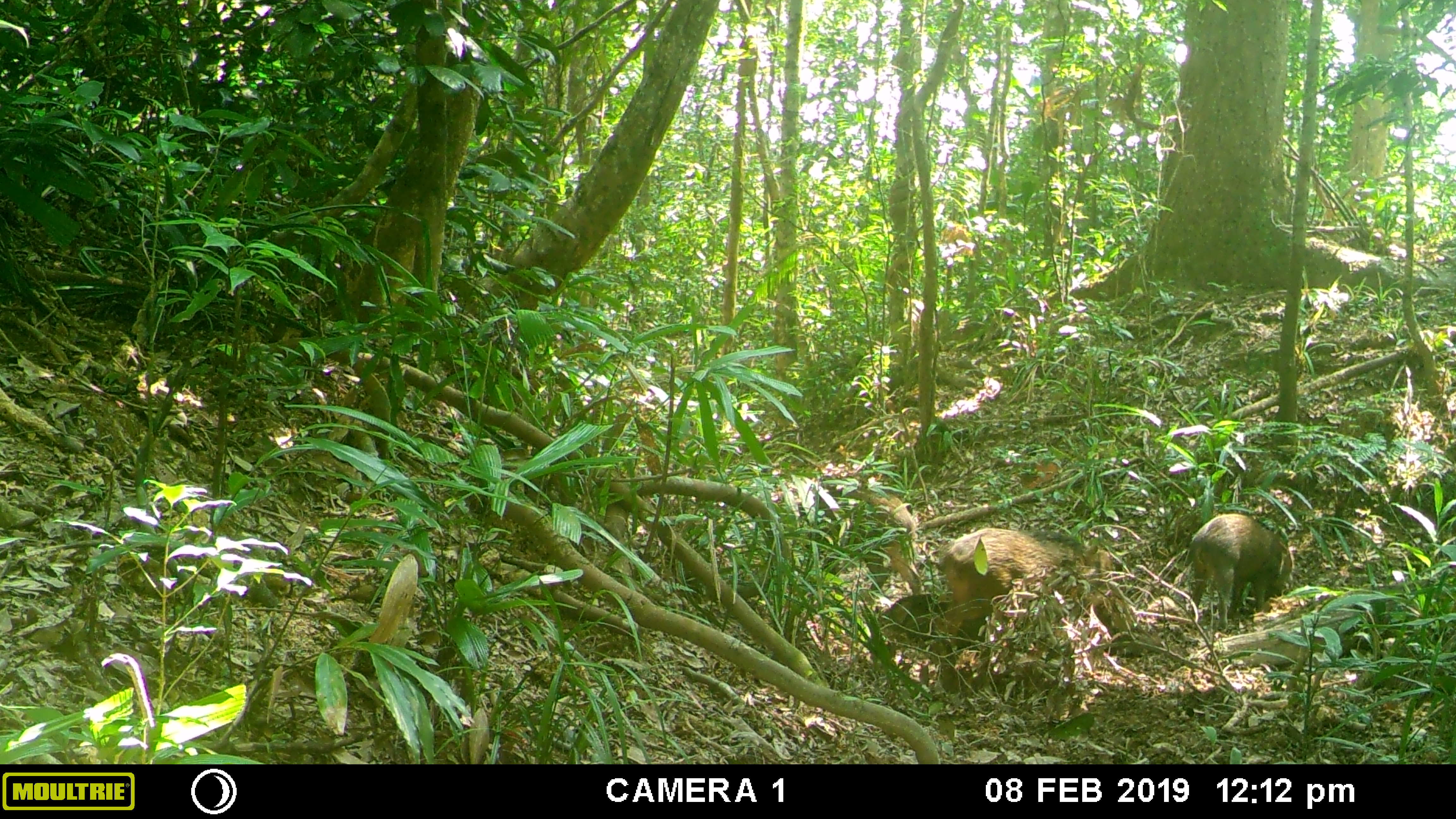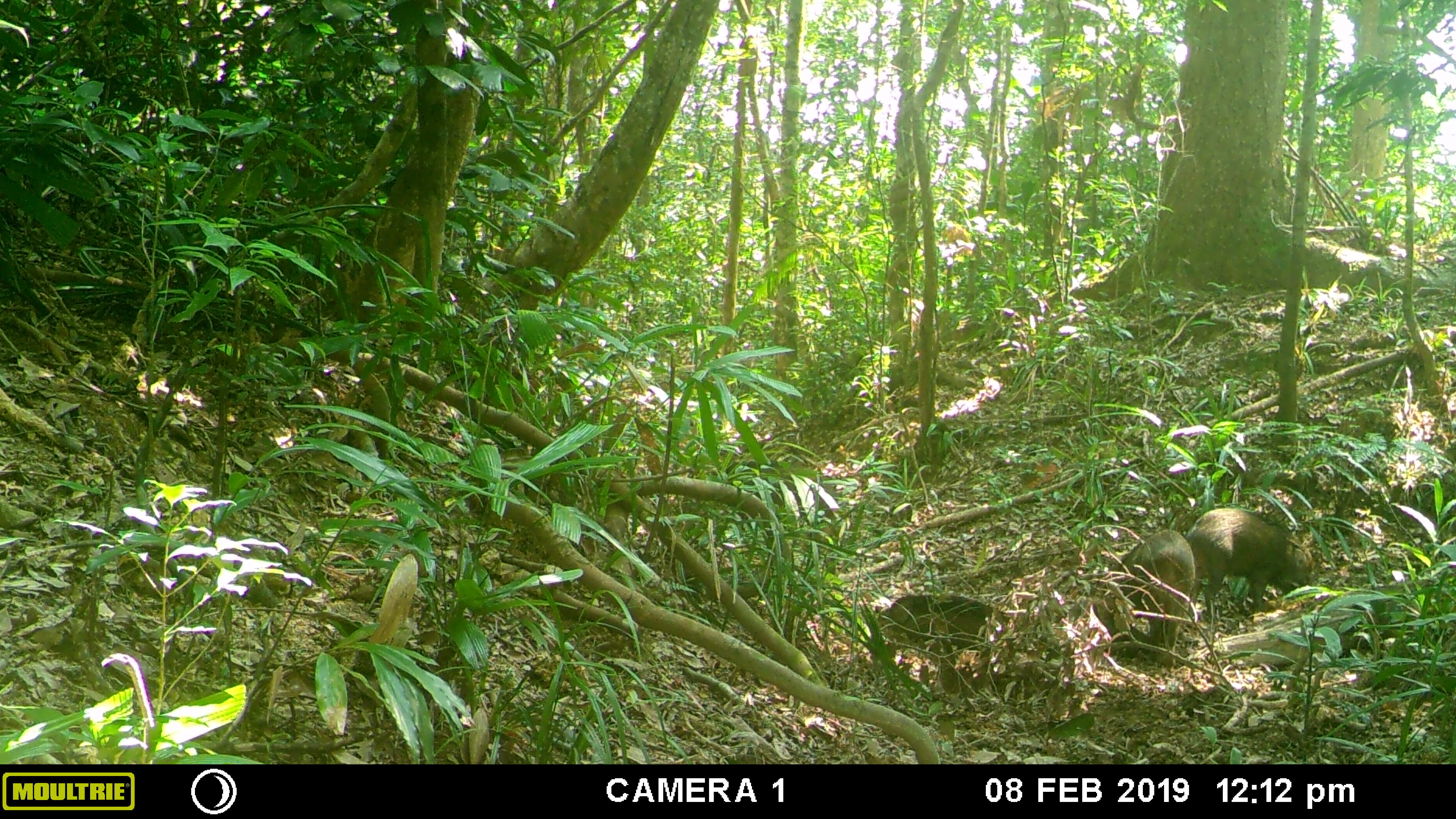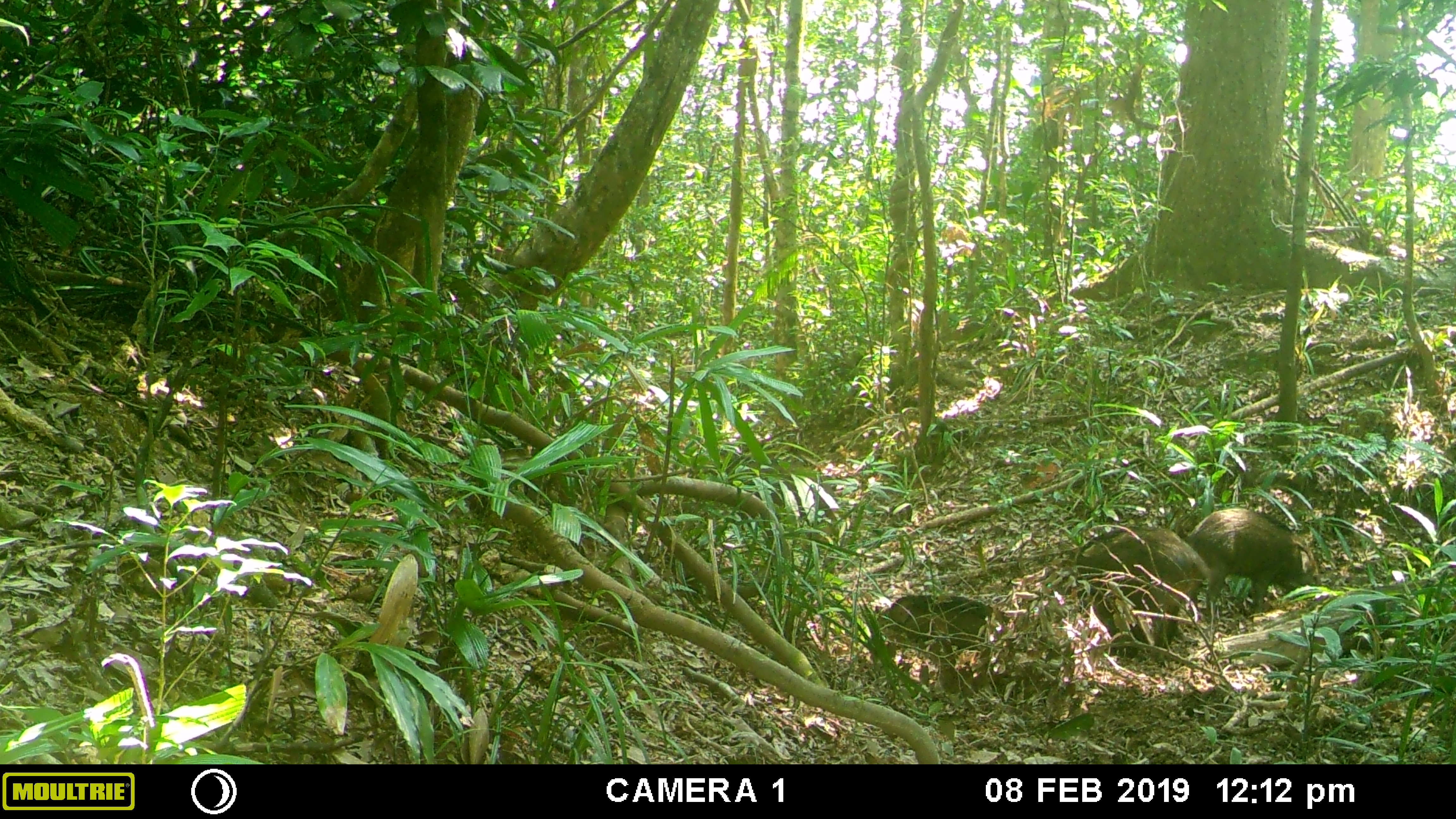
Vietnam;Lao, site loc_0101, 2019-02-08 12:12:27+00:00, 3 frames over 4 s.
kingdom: Animalia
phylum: Chordata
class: Mammalia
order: Artiodactyla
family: Suidae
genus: Sus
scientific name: Sus scrofa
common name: eurasian wild pig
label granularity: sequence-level